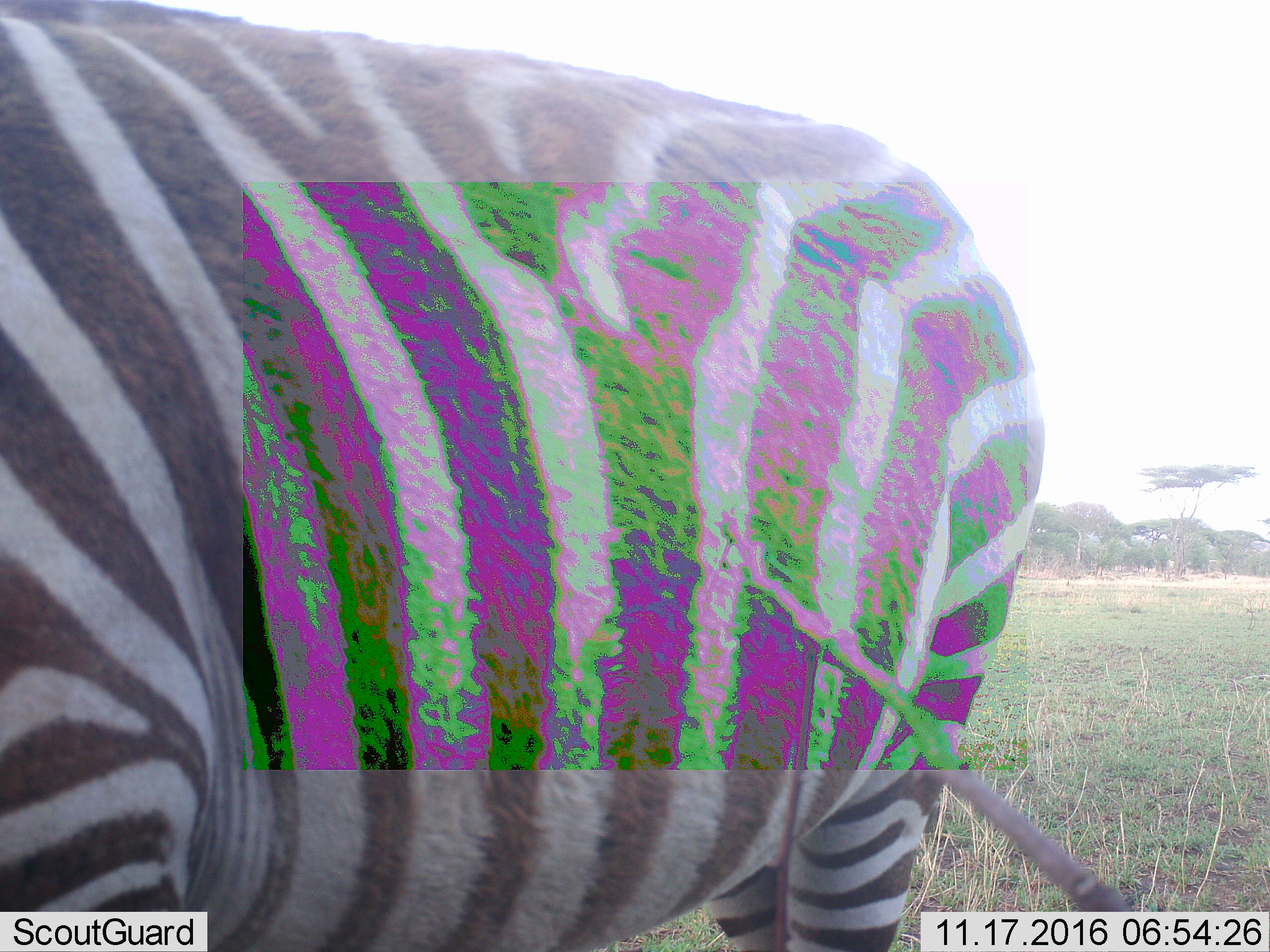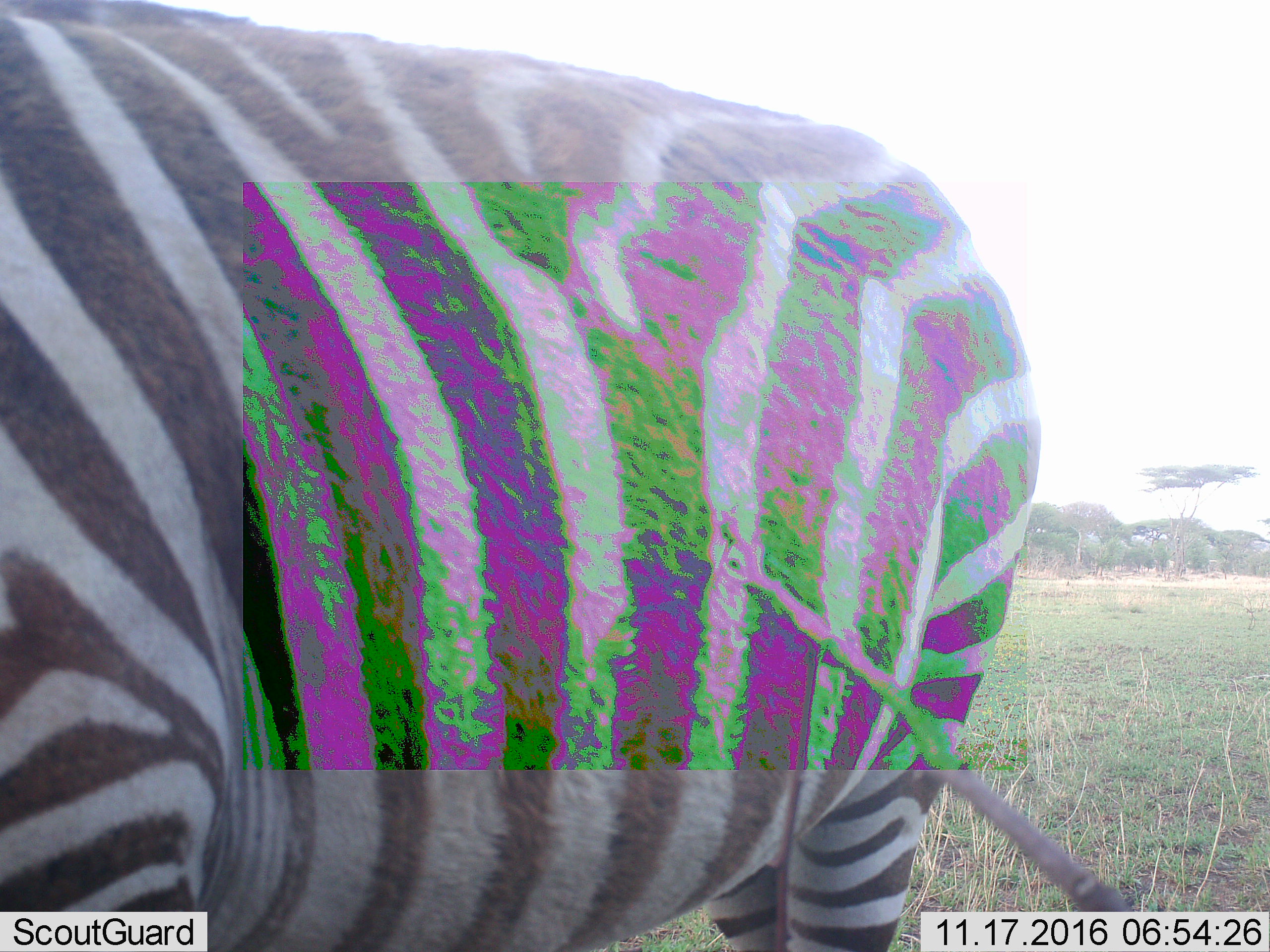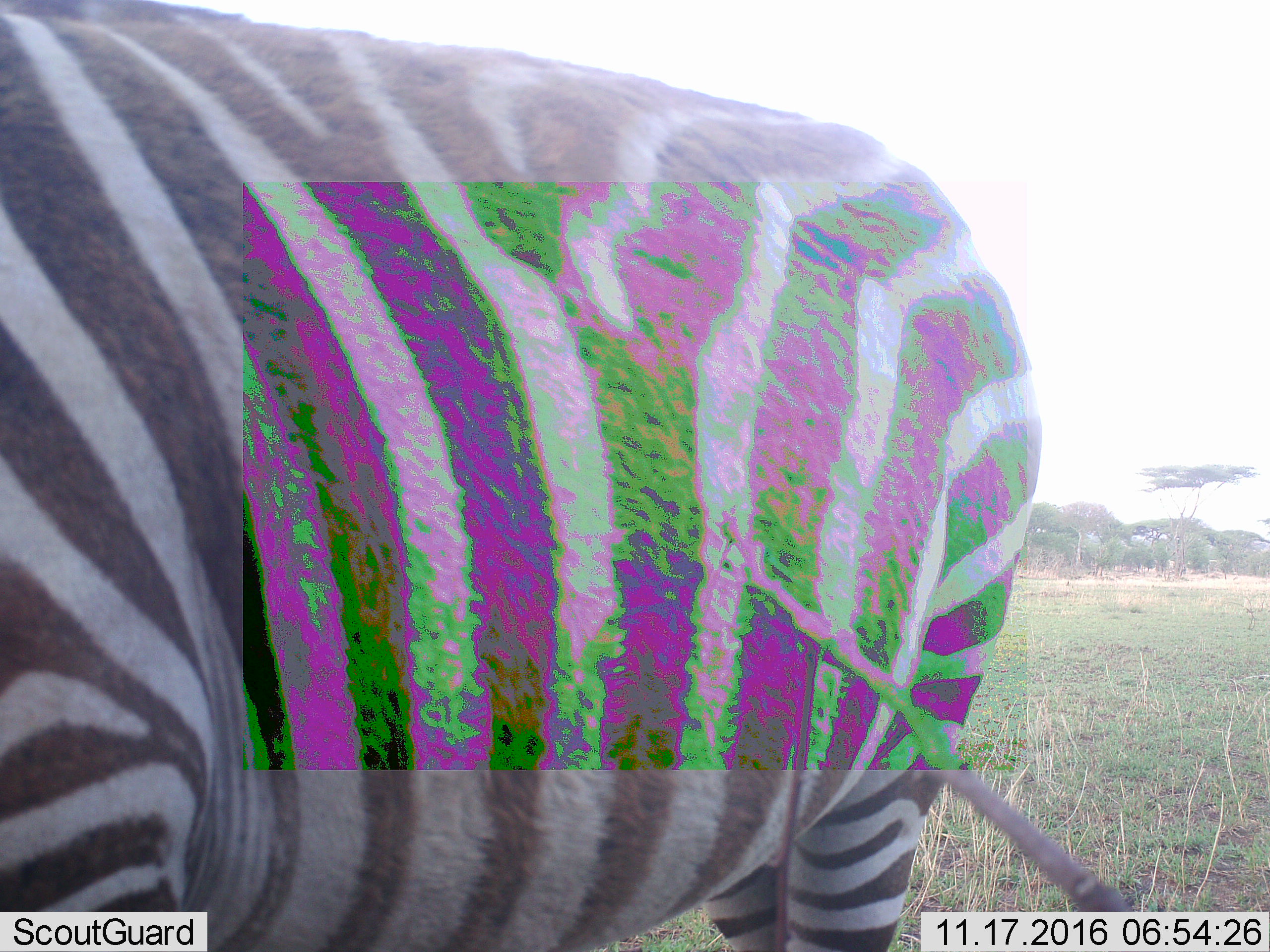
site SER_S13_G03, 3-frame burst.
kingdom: Animalia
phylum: Chordata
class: Mammalia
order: Perissodactyla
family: Equidae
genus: Equus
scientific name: Equus quagga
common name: plains zebra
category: zebraplains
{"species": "zebraplains (plains zebra) (Equus quagga)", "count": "1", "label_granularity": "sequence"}